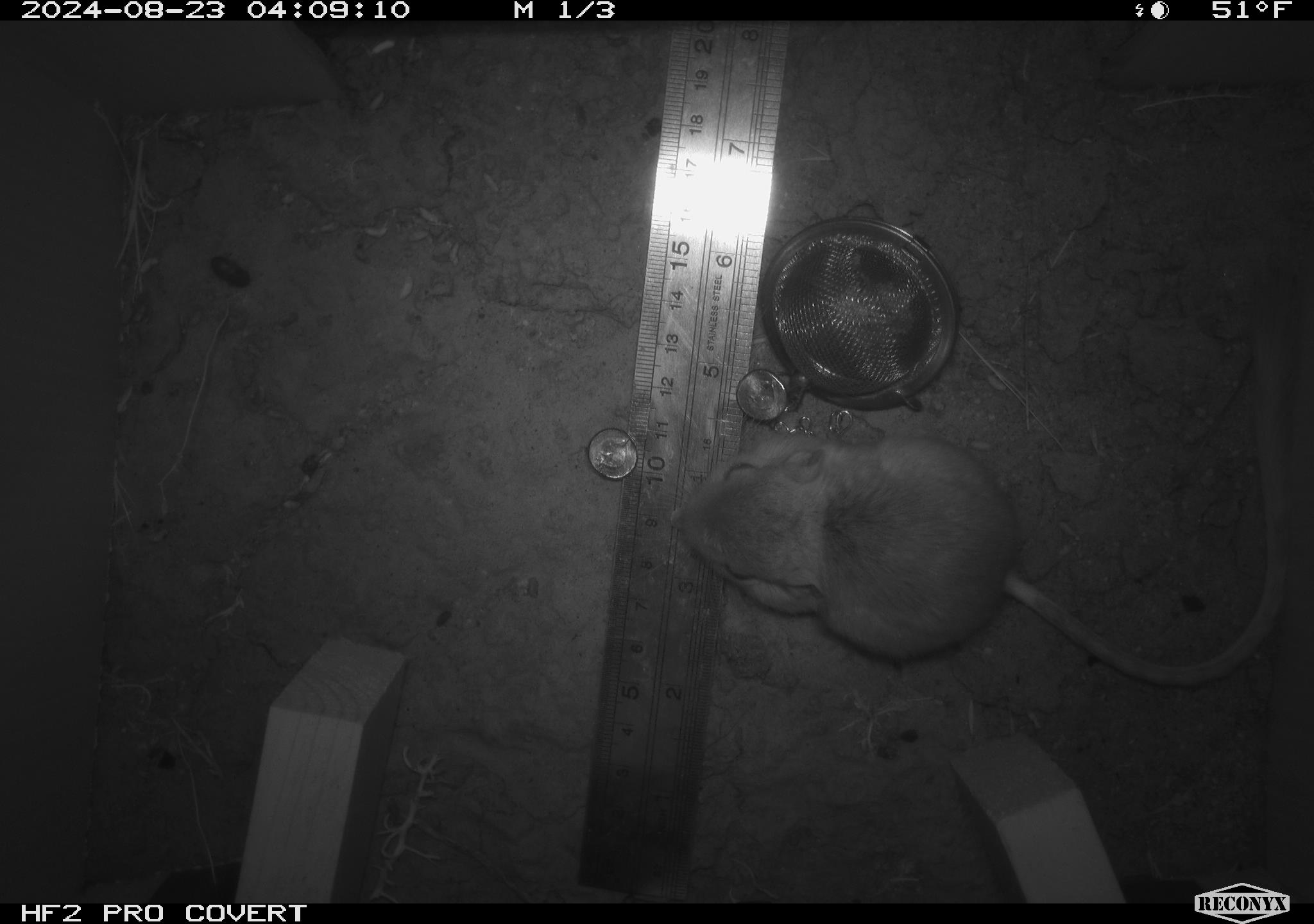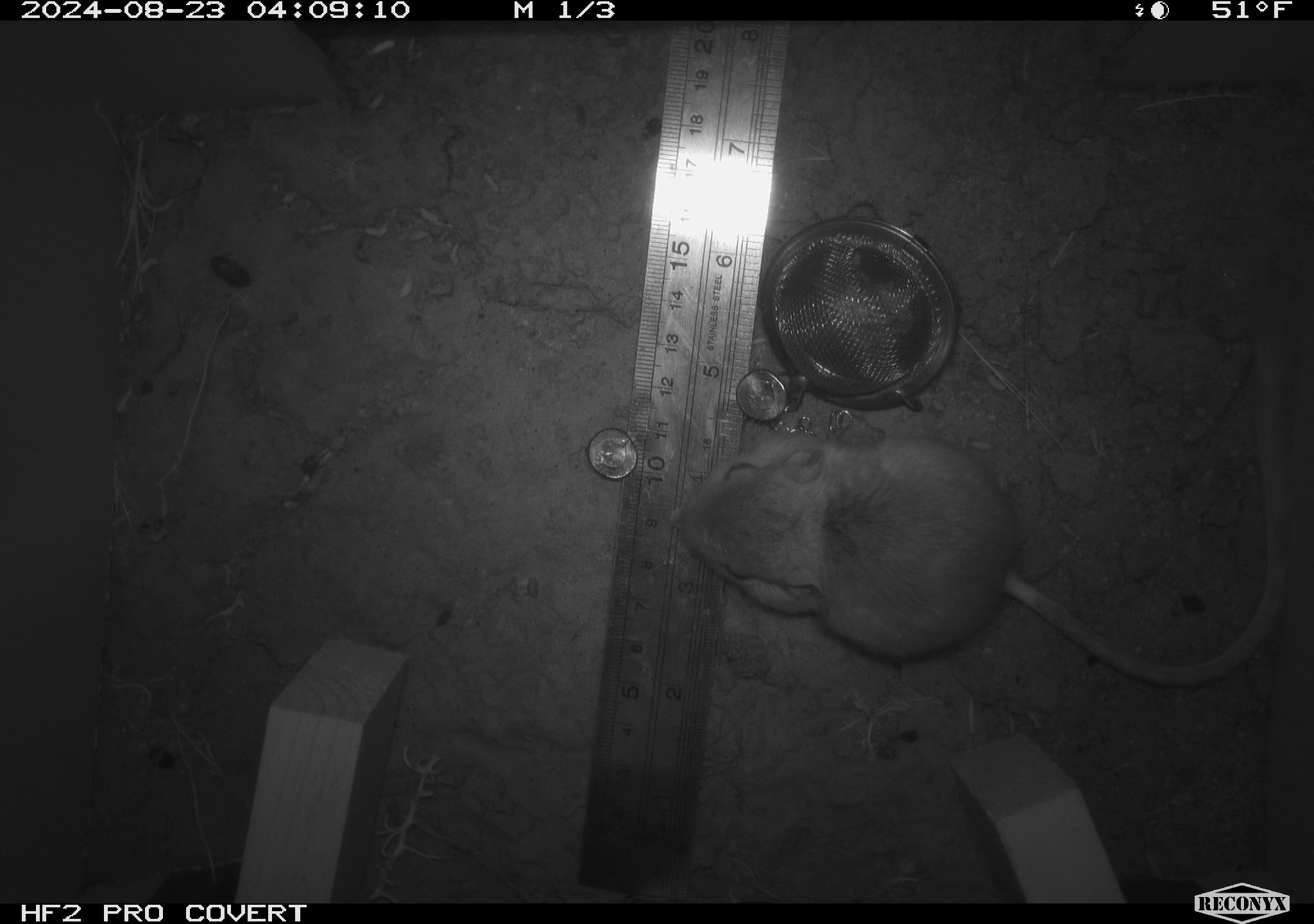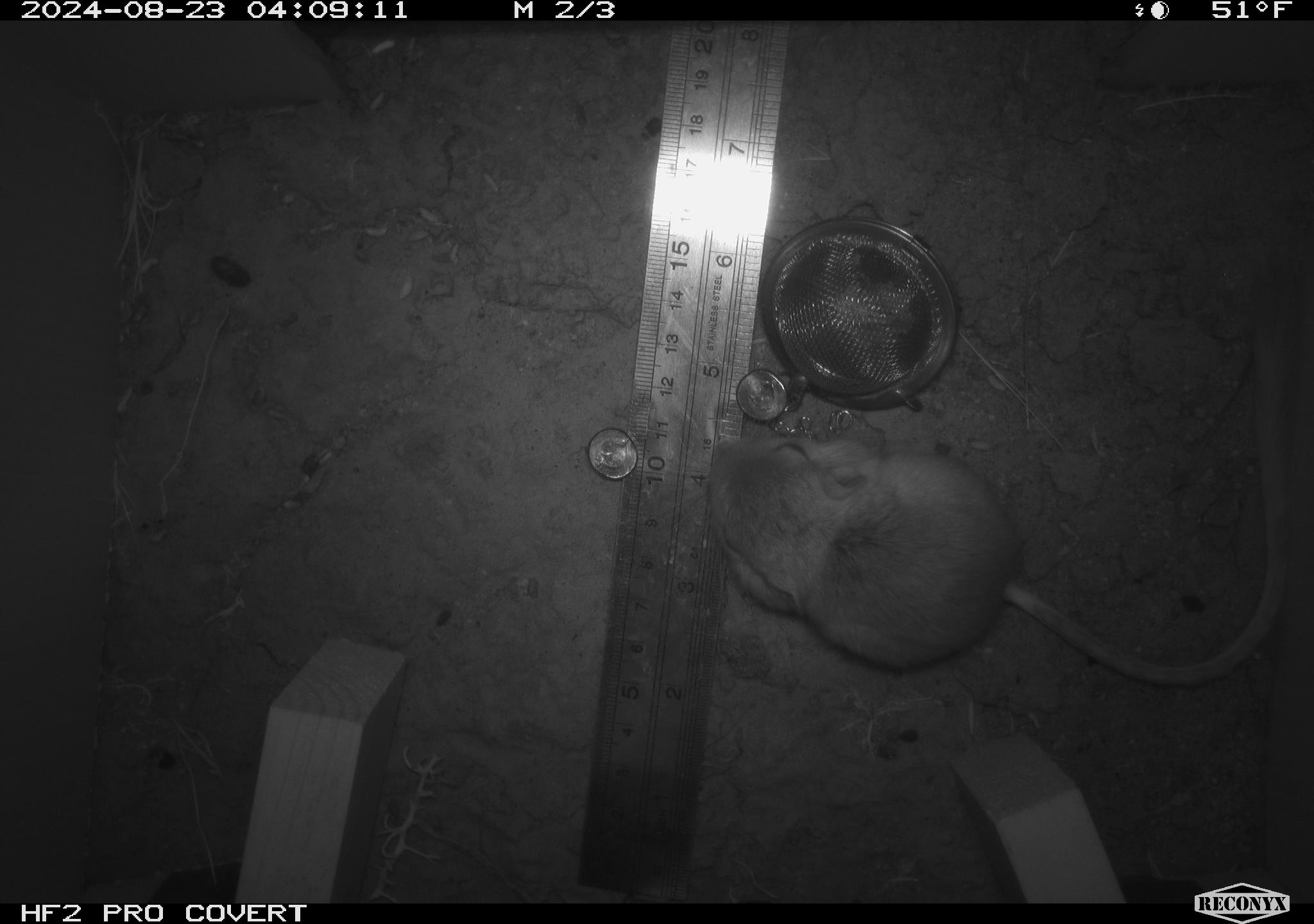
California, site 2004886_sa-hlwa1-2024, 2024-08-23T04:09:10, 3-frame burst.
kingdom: Animalia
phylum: Chordata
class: Mammalia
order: Rodentia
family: Heteromyidae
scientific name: Heteromyidae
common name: kangaroo rats and pocket mice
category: heteromyidae family